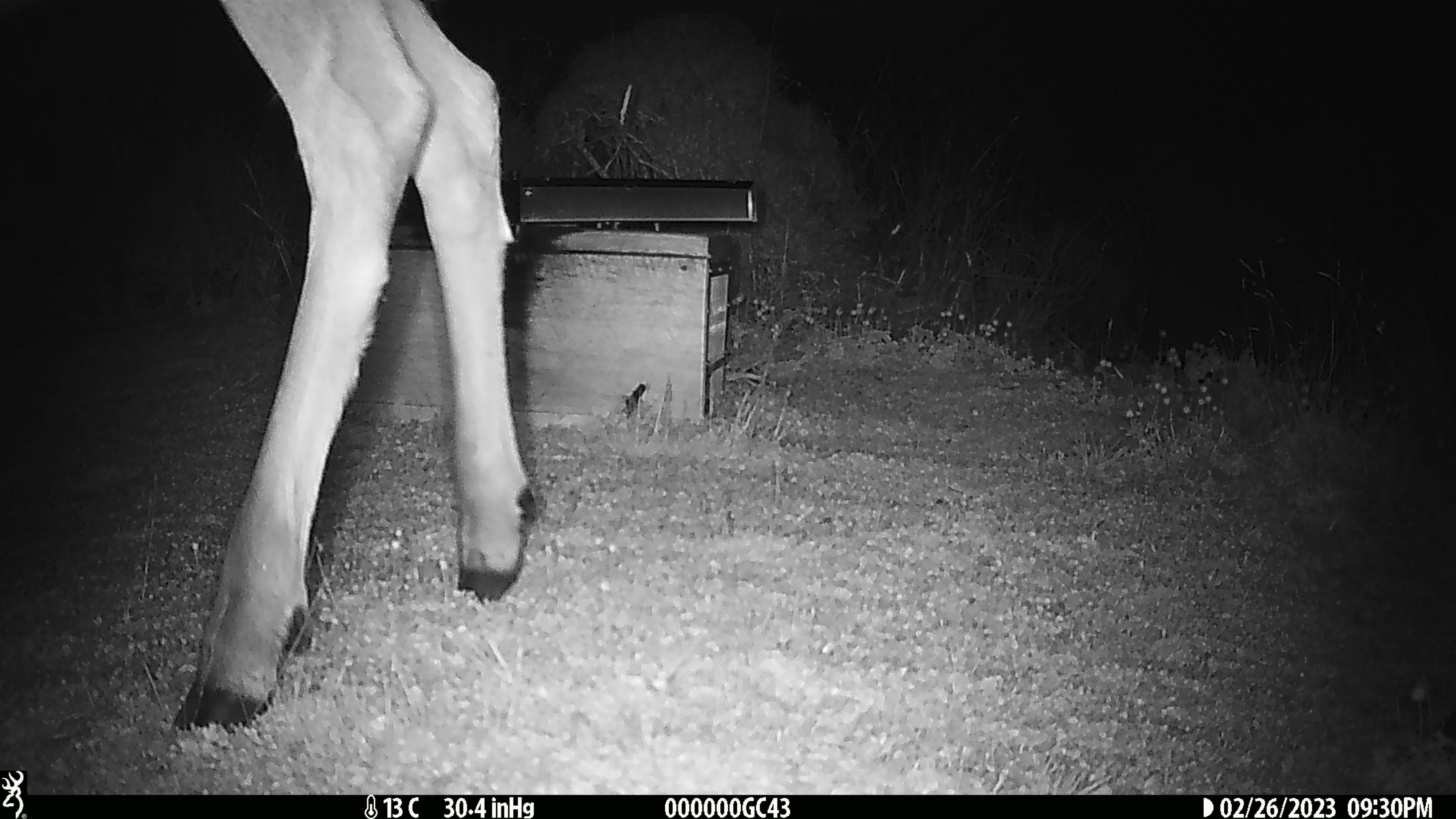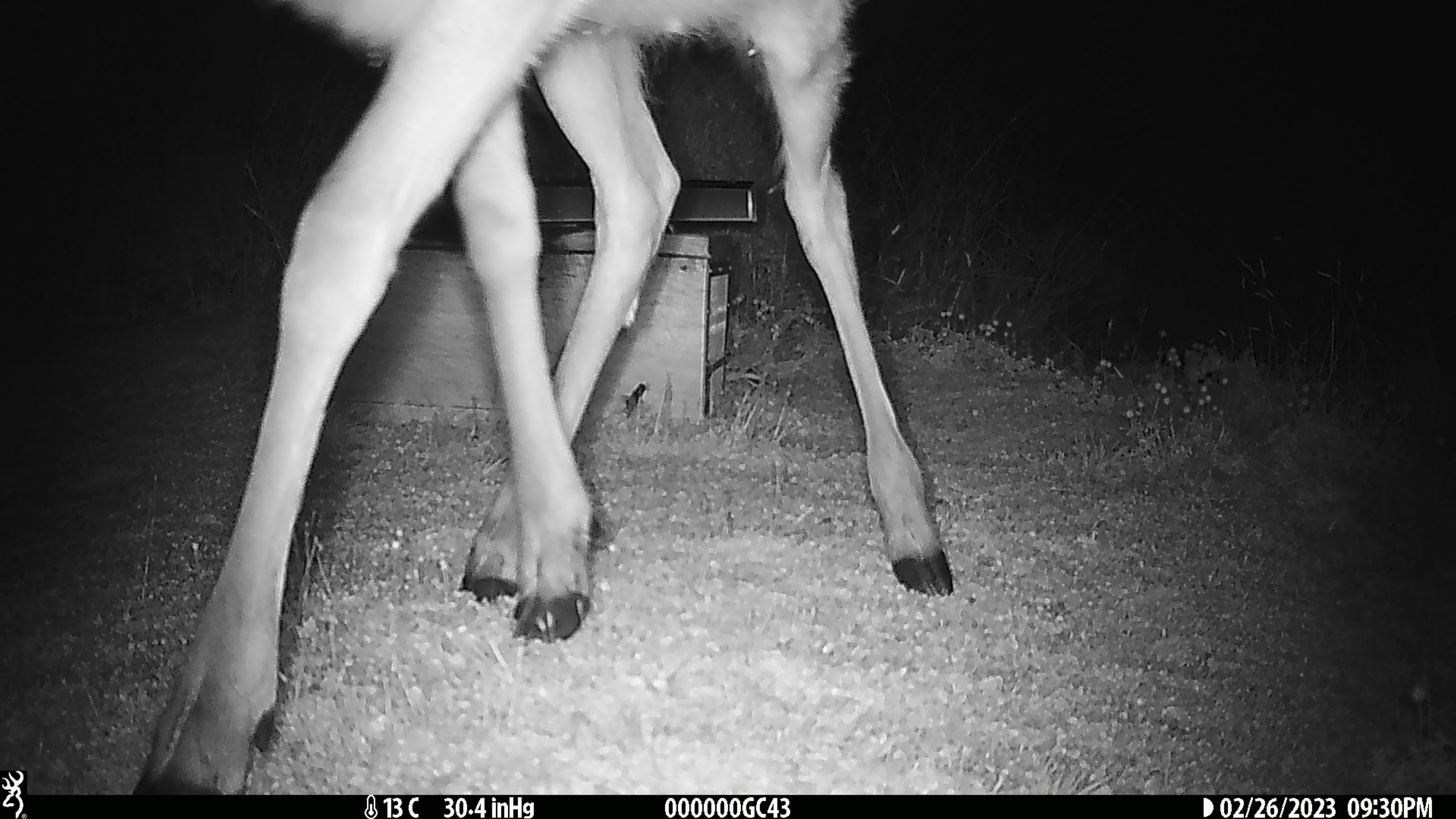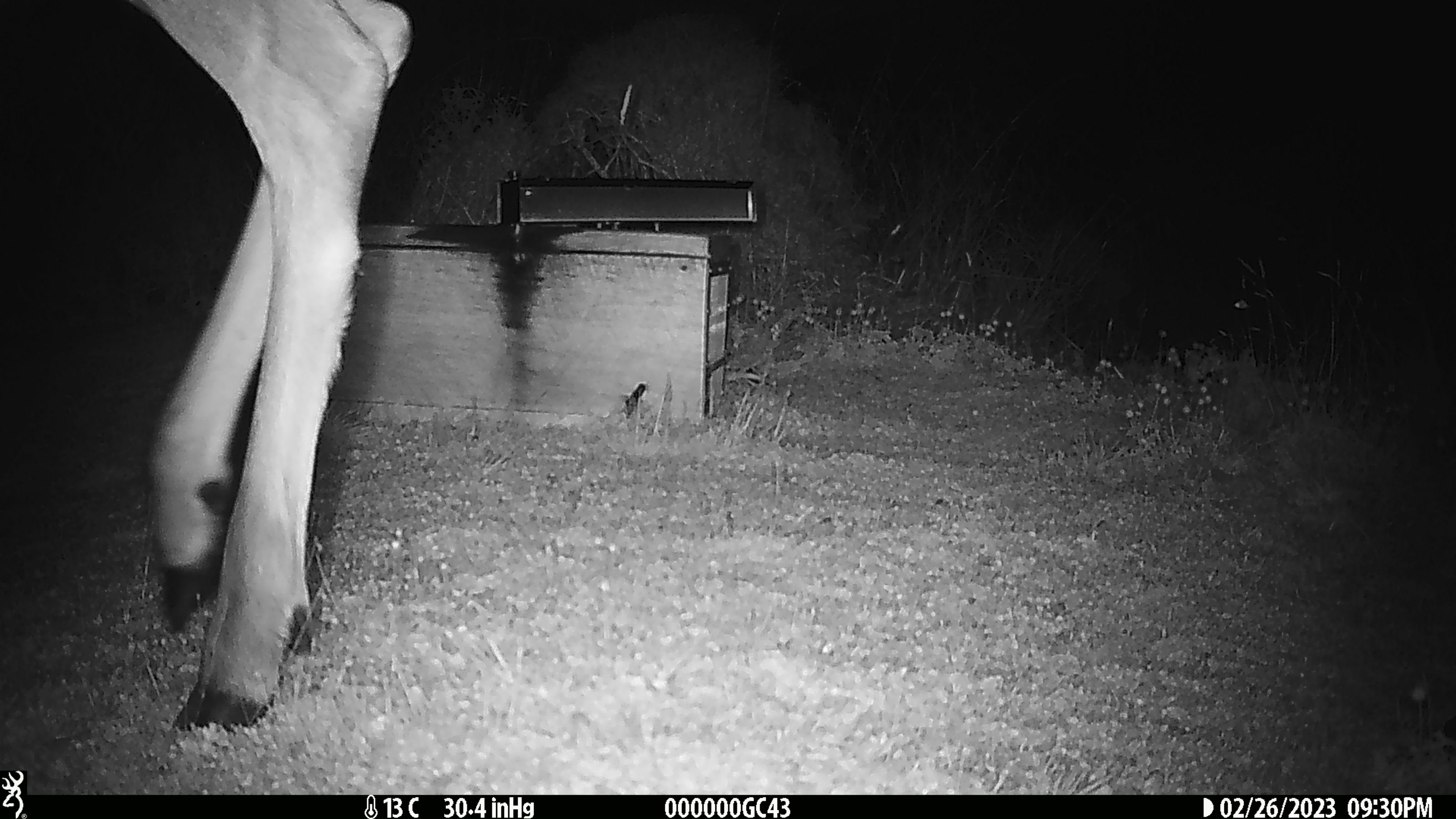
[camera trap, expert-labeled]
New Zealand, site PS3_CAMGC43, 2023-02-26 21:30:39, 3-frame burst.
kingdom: Animalia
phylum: Chordata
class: Mammalia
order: Artiodactyla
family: Cervidae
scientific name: Cervidae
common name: deer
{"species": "deer (Cervidae)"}